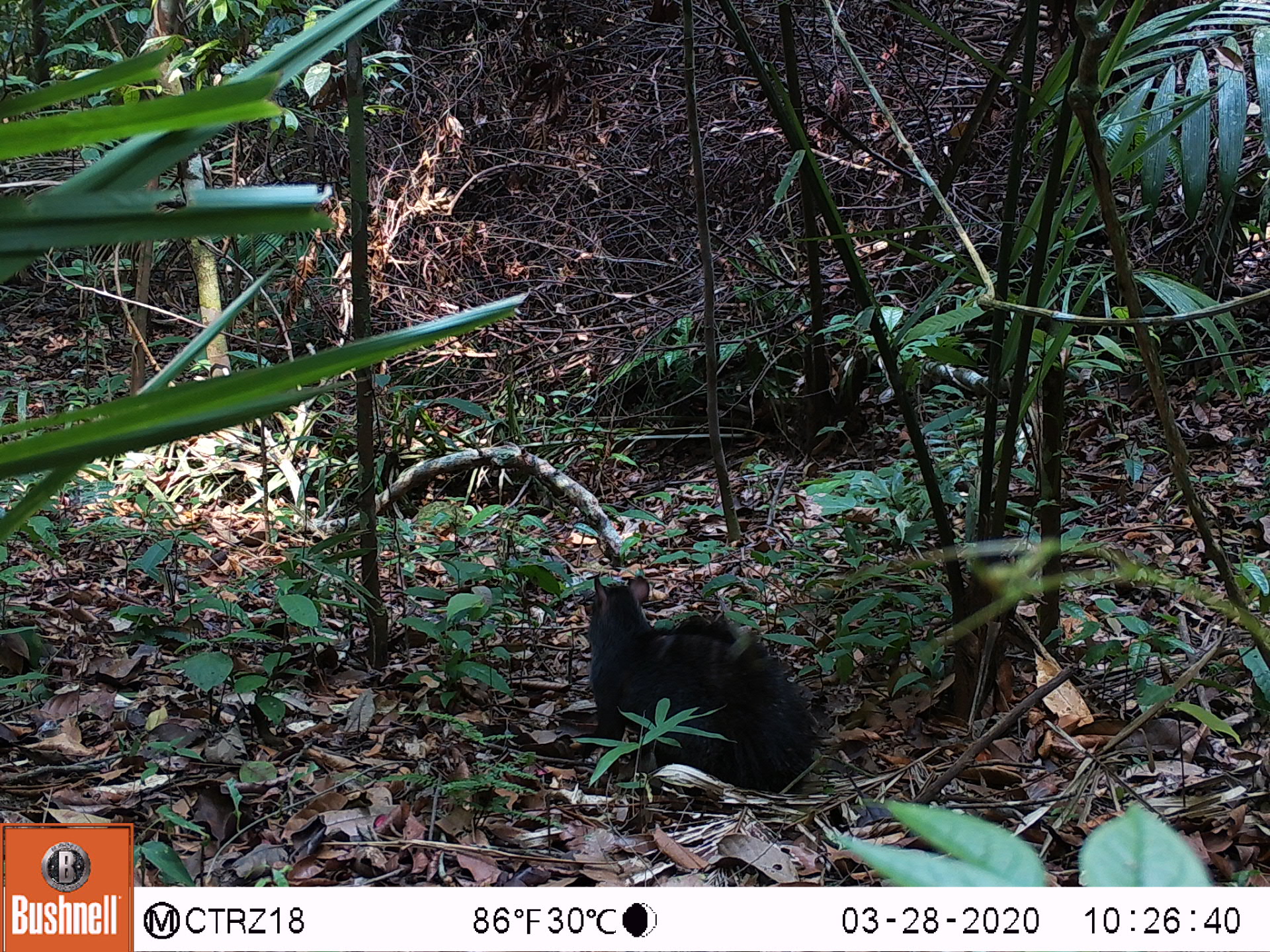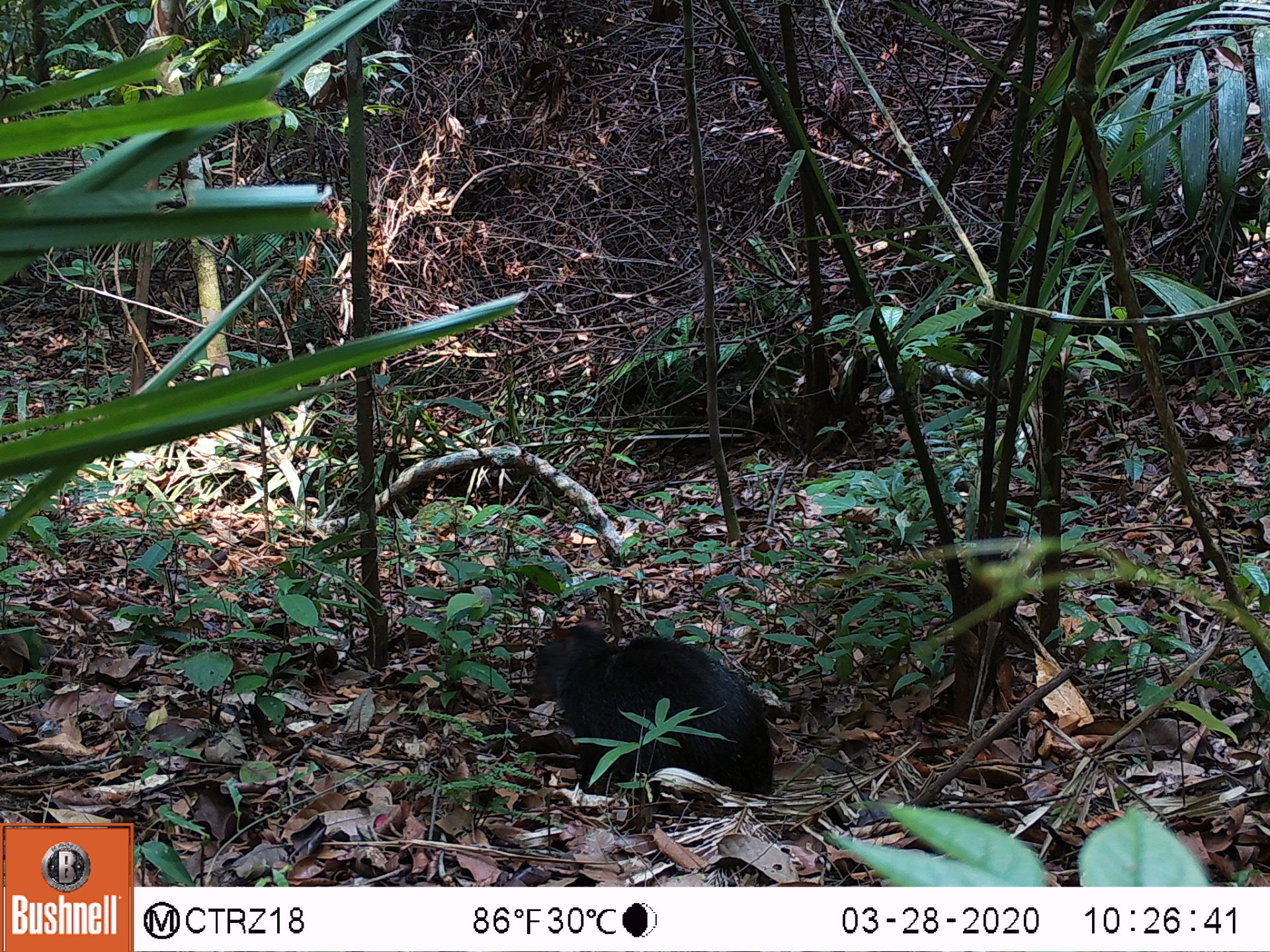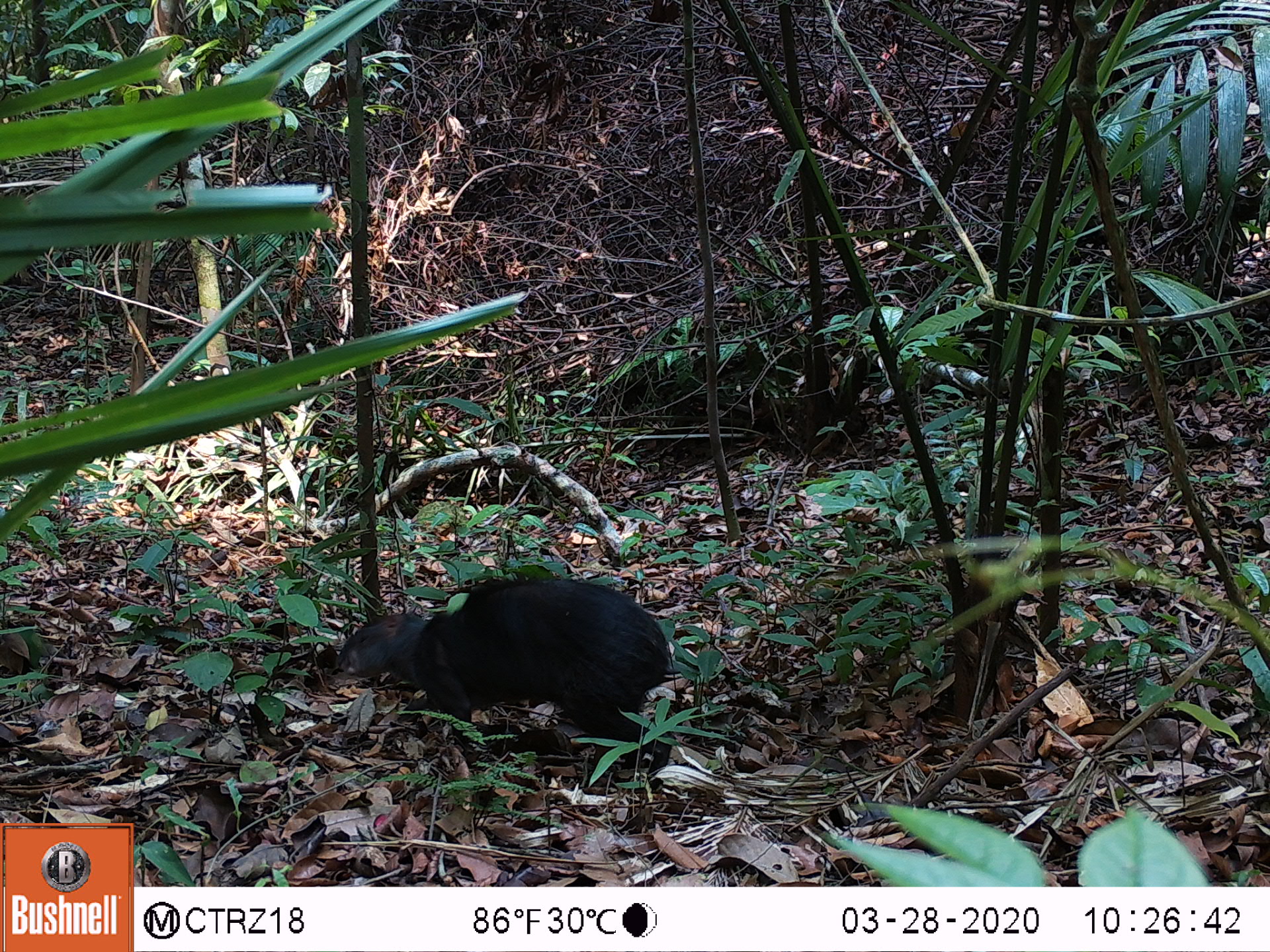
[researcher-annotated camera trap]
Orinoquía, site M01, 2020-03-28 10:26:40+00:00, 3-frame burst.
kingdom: Animalia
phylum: Chordata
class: Mammalia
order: Rodentia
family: Dasyproctidae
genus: Dasyprocta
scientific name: Dasyprocta fuliginosa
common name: black agouti